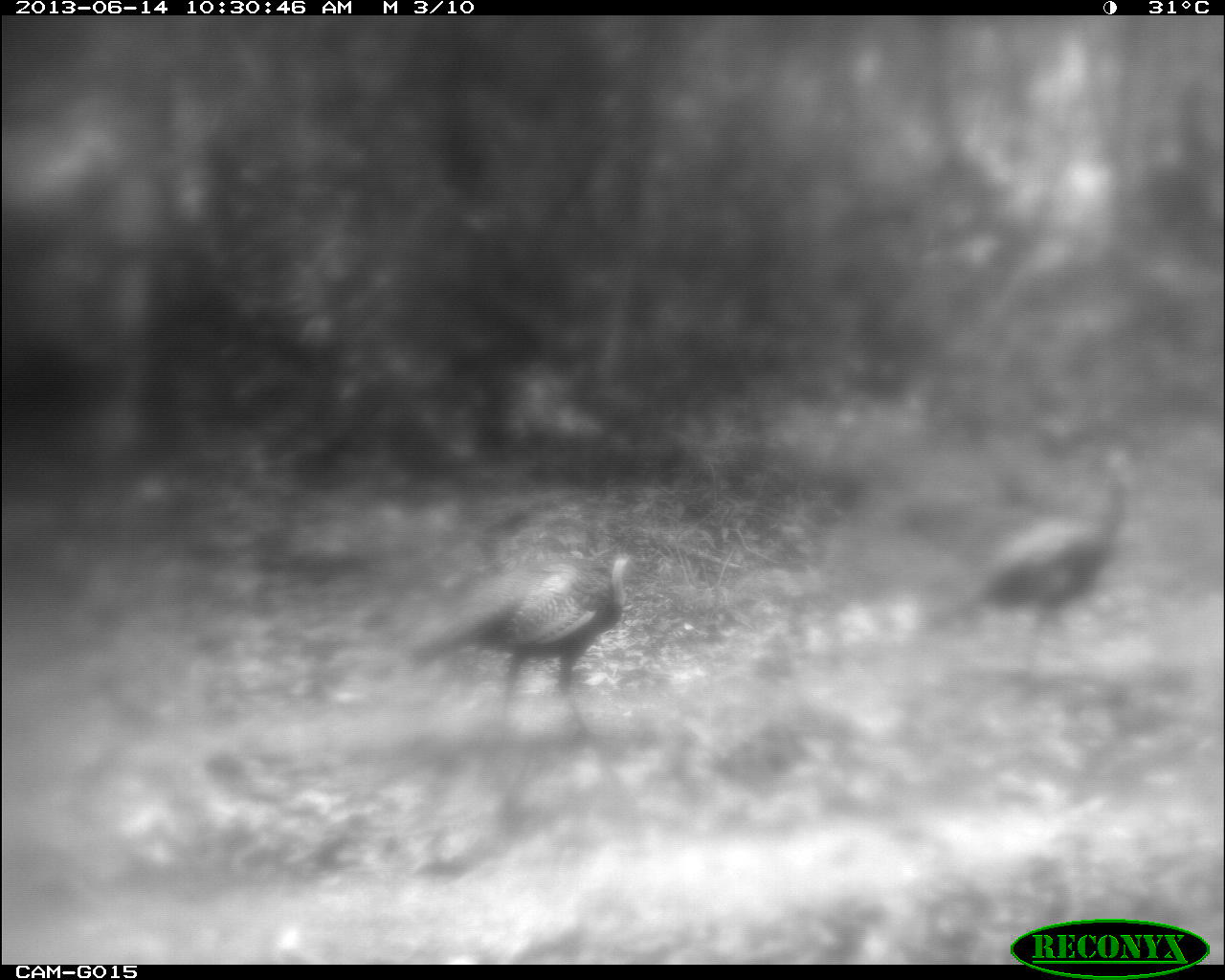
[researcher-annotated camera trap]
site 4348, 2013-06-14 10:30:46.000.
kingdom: Animalia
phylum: Chordata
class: Aves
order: Galliformes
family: Phasianidae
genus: Meleagris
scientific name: Meleagris ocellata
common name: ocellated turkey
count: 2